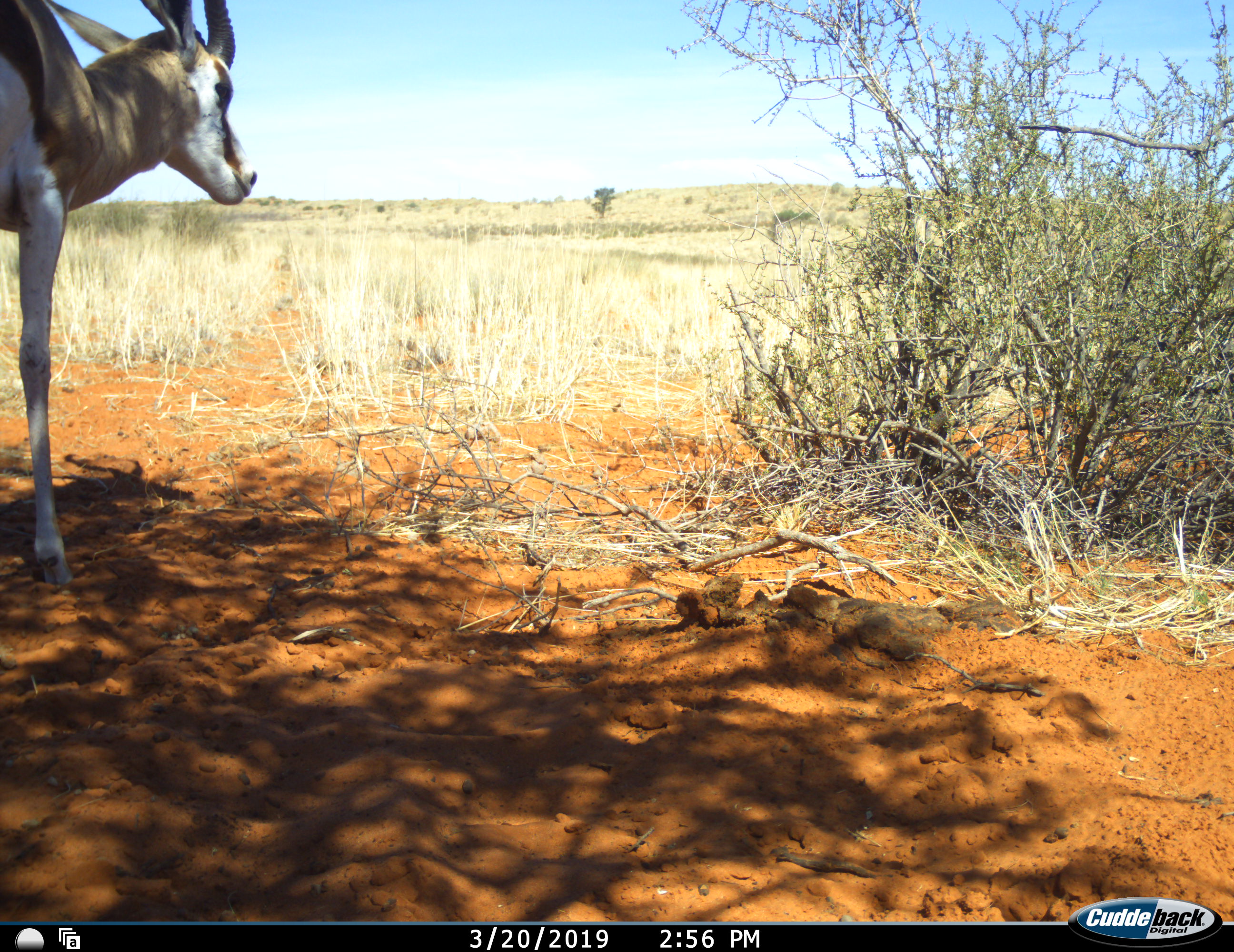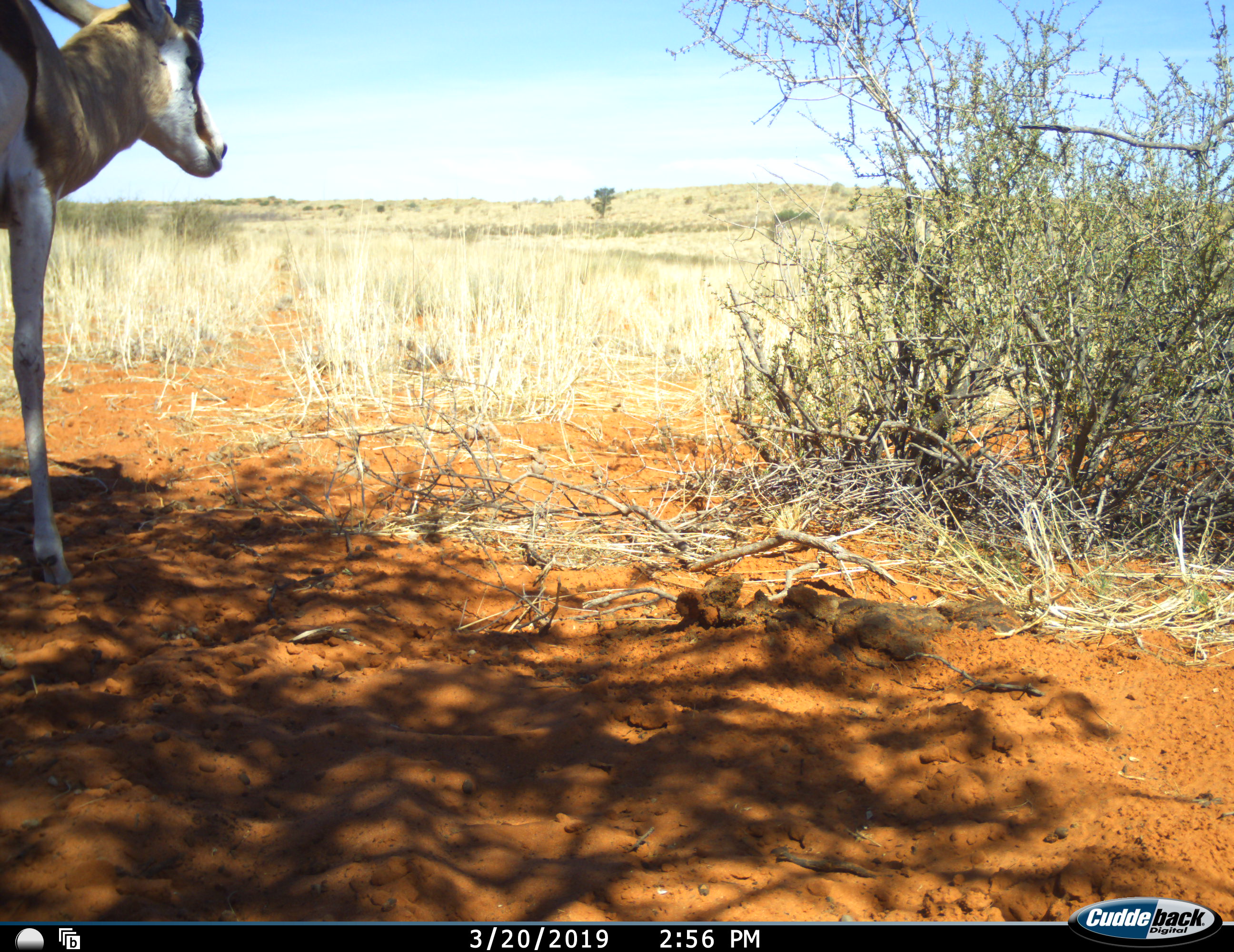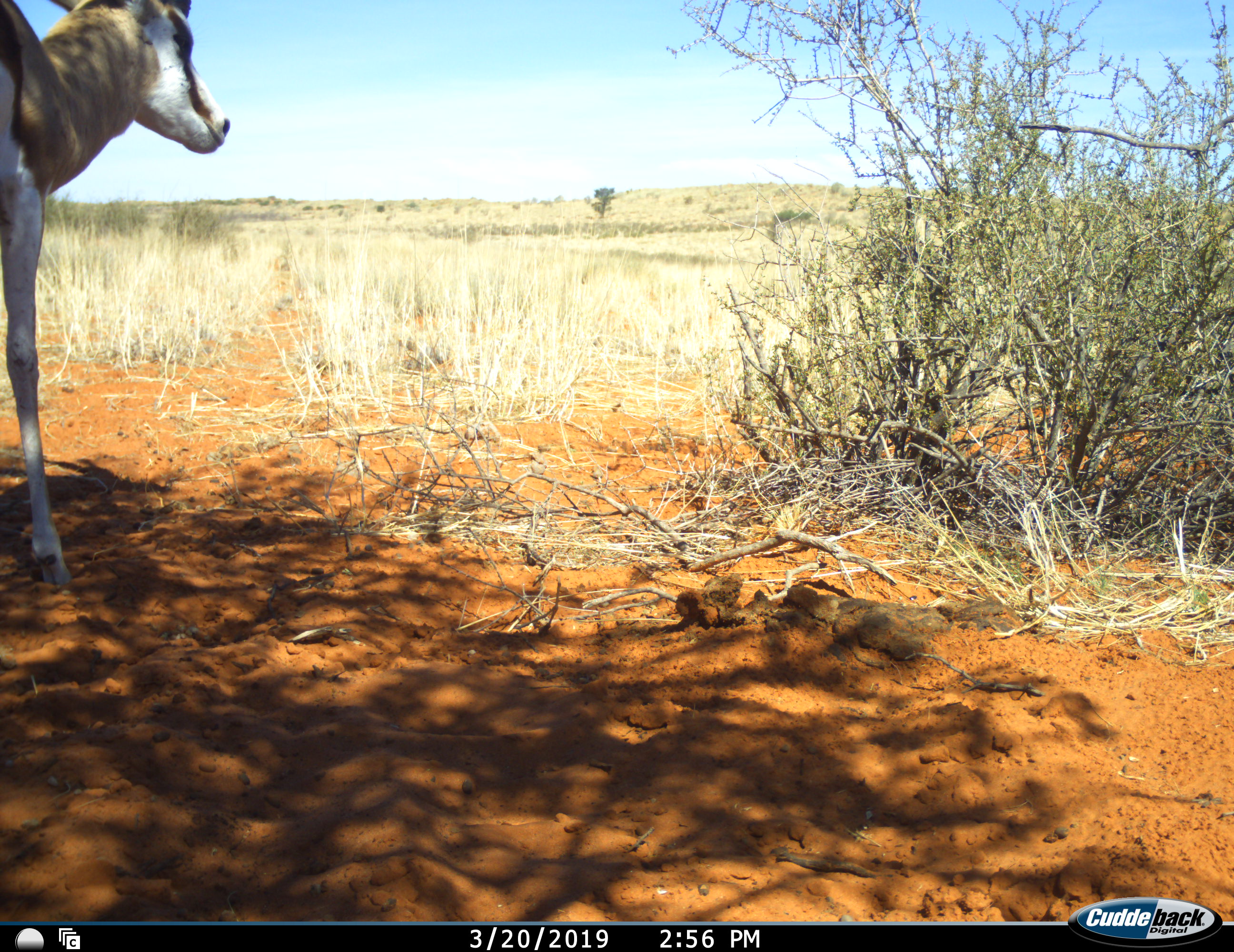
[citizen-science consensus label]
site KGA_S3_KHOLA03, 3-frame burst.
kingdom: Animalia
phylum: Chordata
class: Mammalia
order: Artiodactyla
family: Bovidae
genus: Antidorcas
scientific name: Antidorcas marsupialis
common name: springbok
Springbok (Antidorcas marsupialis), count 1. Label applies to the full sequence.